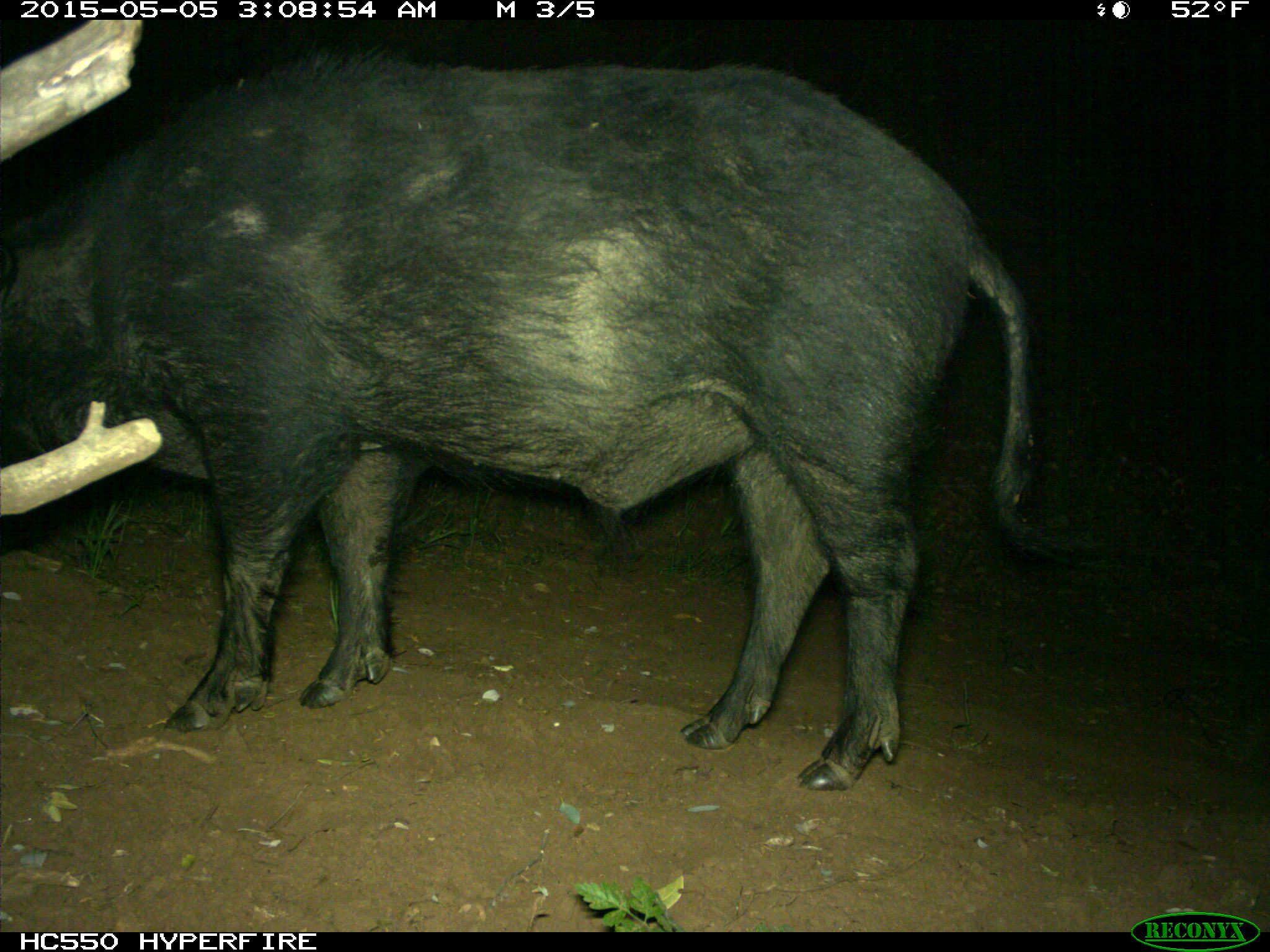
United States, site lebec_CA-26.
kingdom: Animalia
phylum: Chordata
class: Mammalia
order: Artiodactyla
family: Suidae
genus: Sus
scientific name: Sus scrofa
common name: wild boar